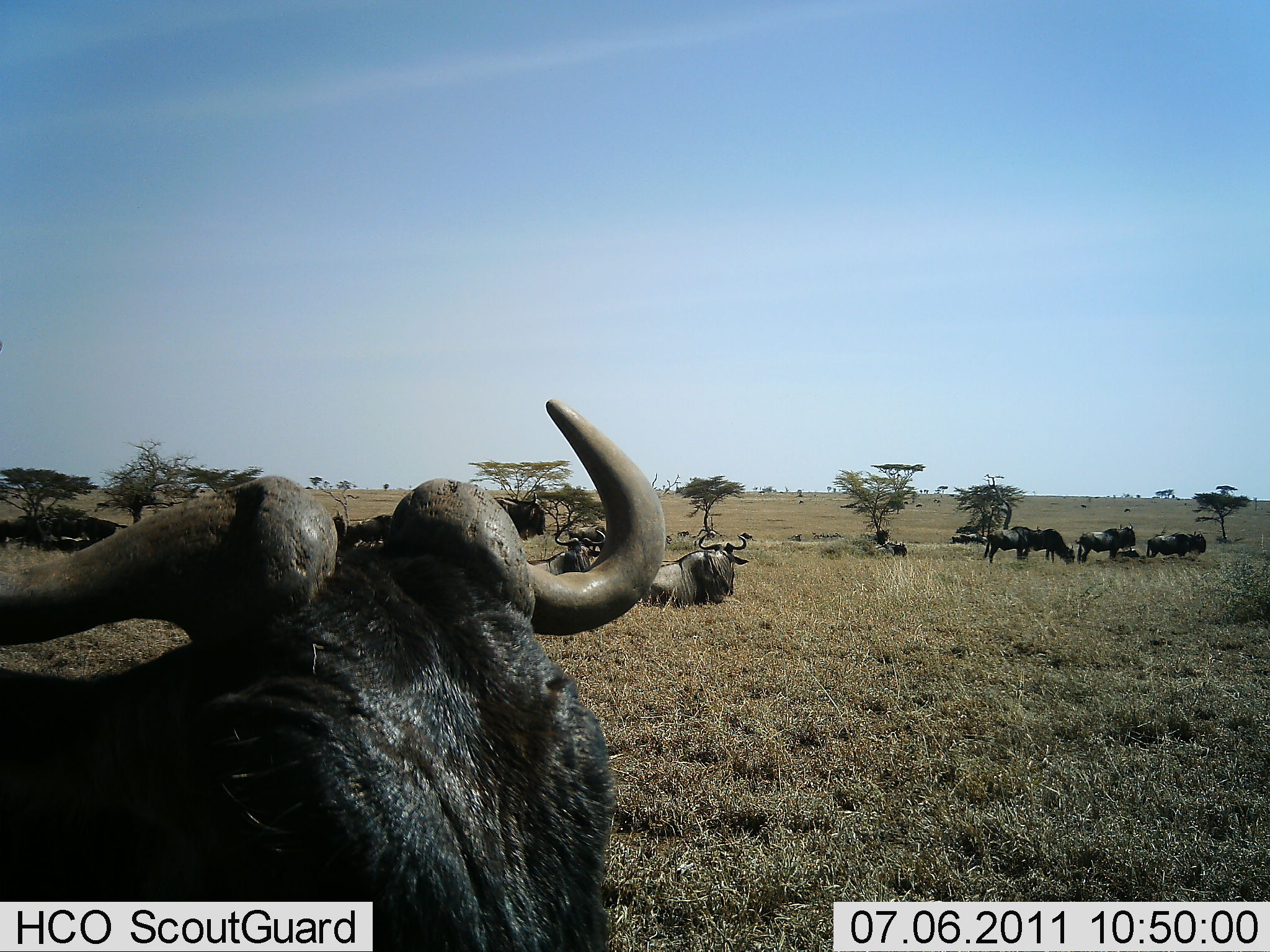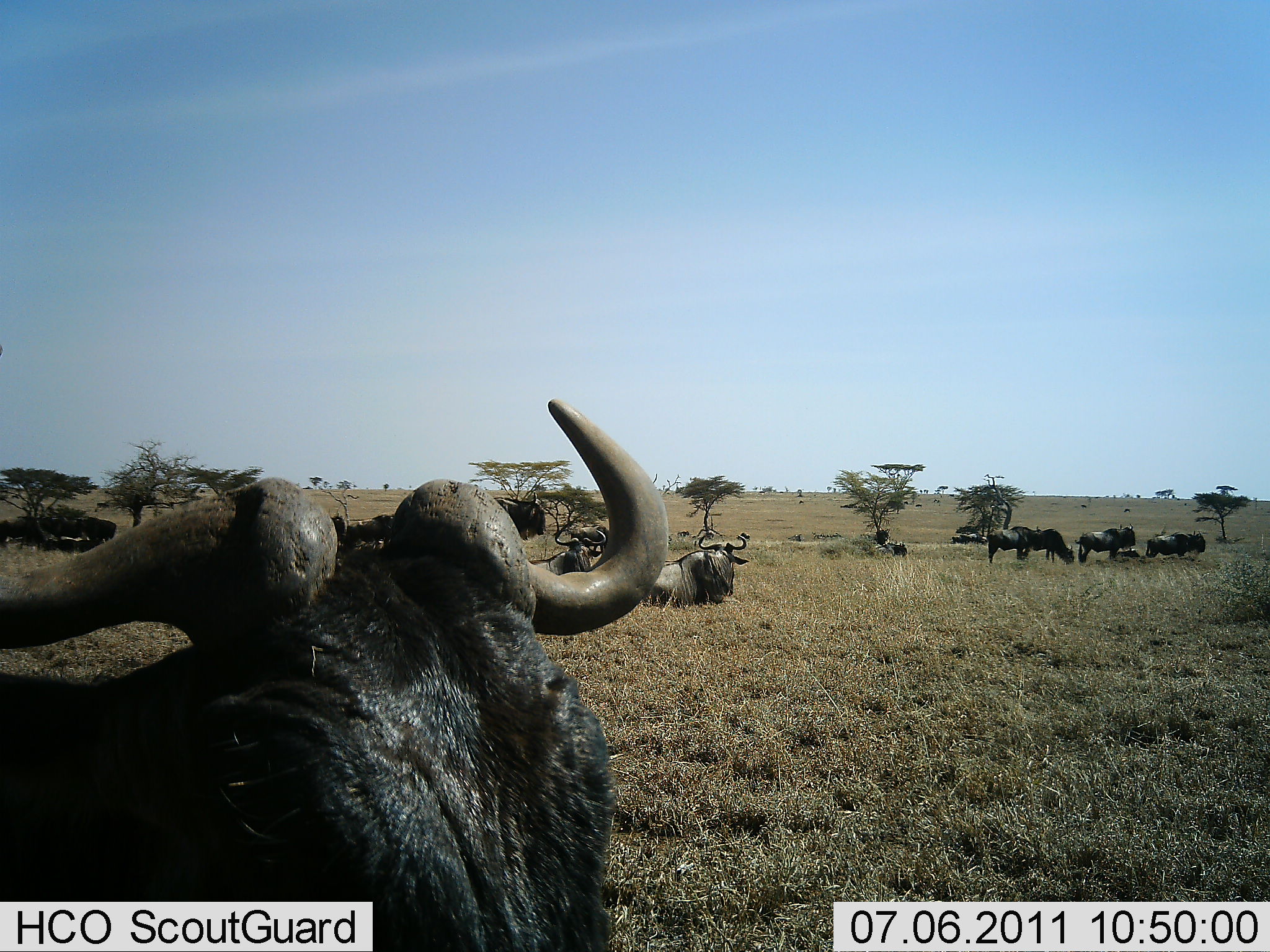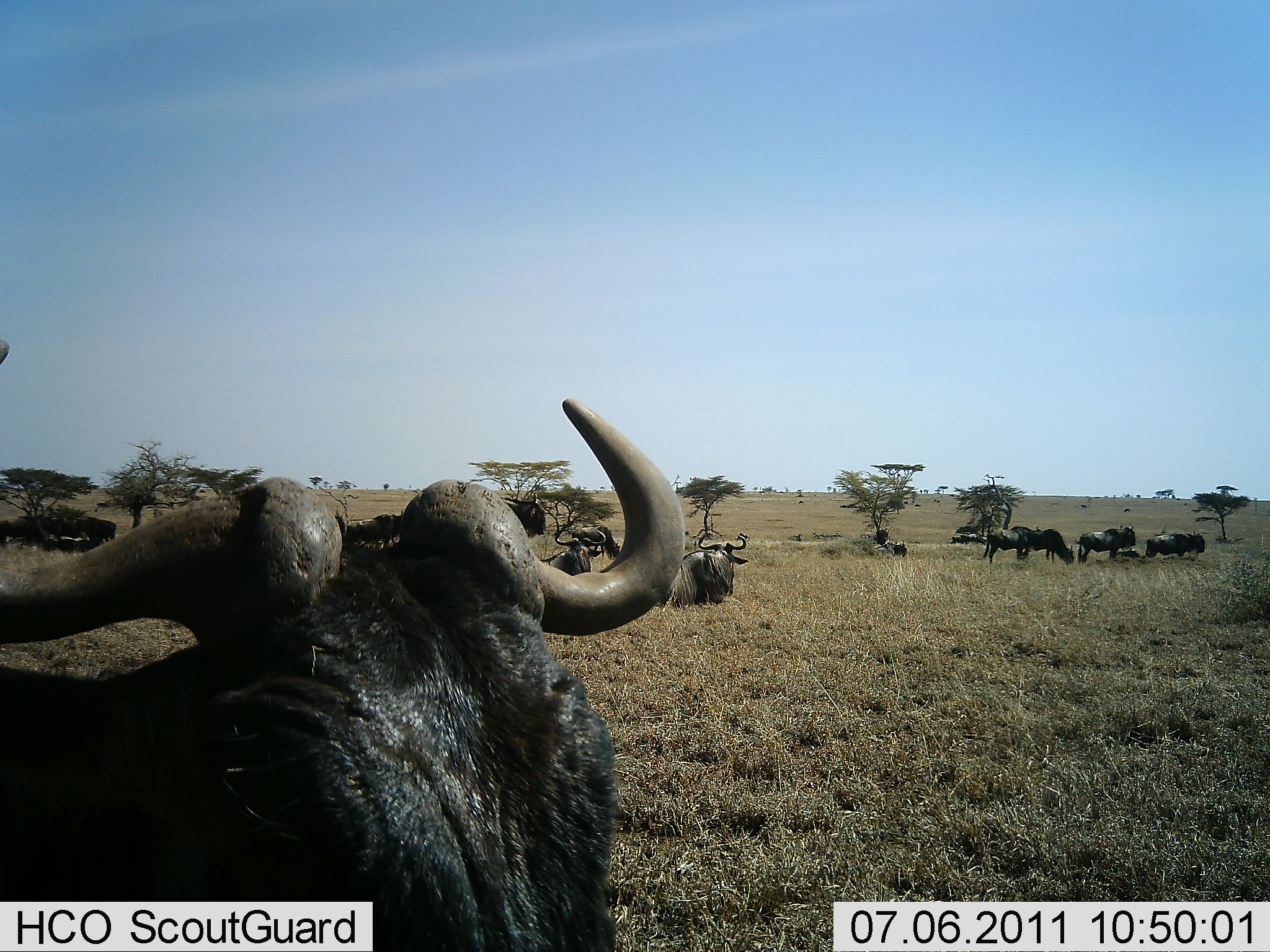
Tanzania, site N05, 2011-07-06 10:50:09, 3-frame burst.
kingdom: Animalia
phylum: Chordata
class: Mammalia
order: Artiodactyla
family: Bovidae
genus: Connochaetes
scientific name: Connochaetes taurinus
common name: blue wildebeest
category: wildebeest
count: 10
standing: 75%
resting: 83%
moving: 8%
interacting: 0%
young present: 0%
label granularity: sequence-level